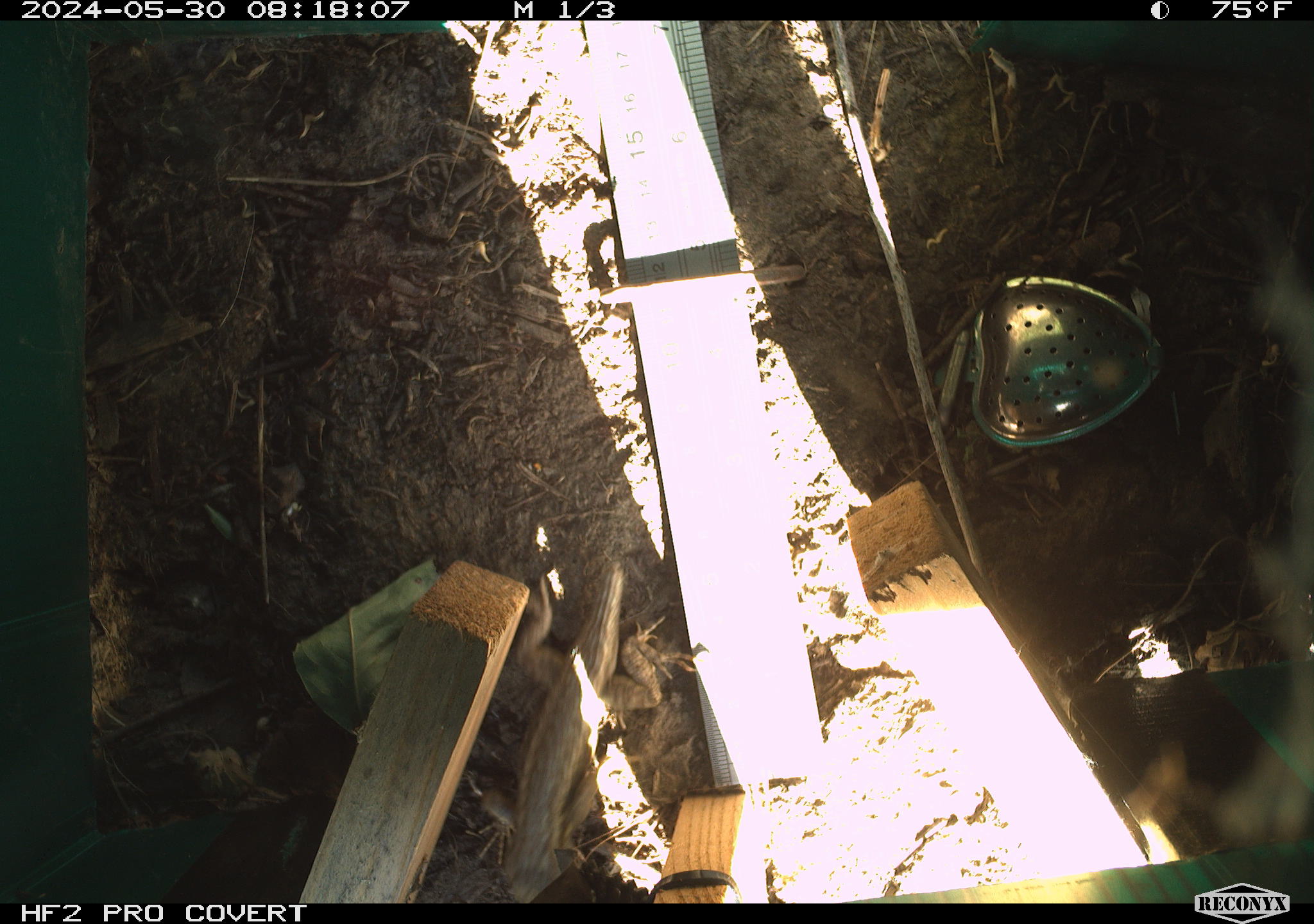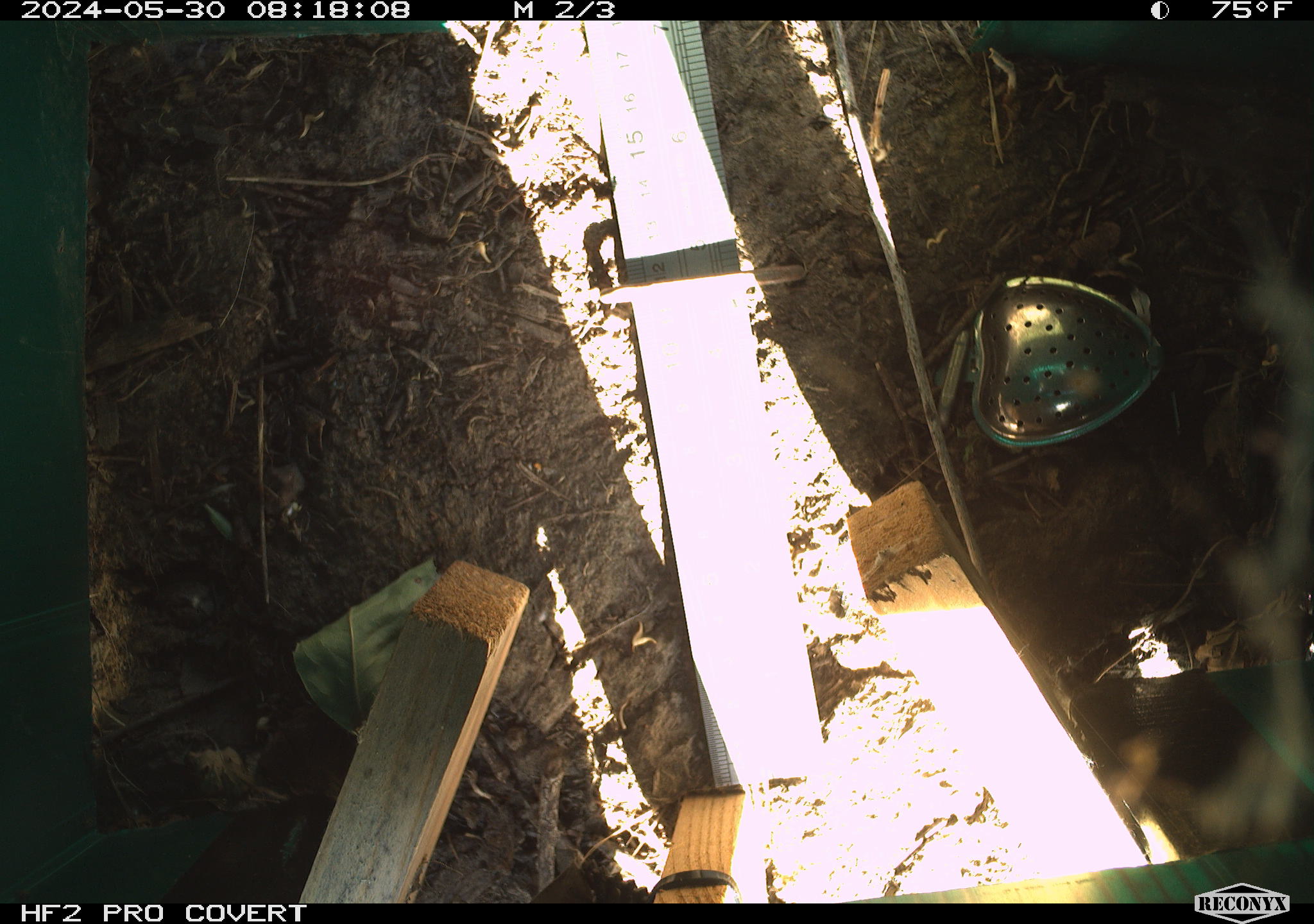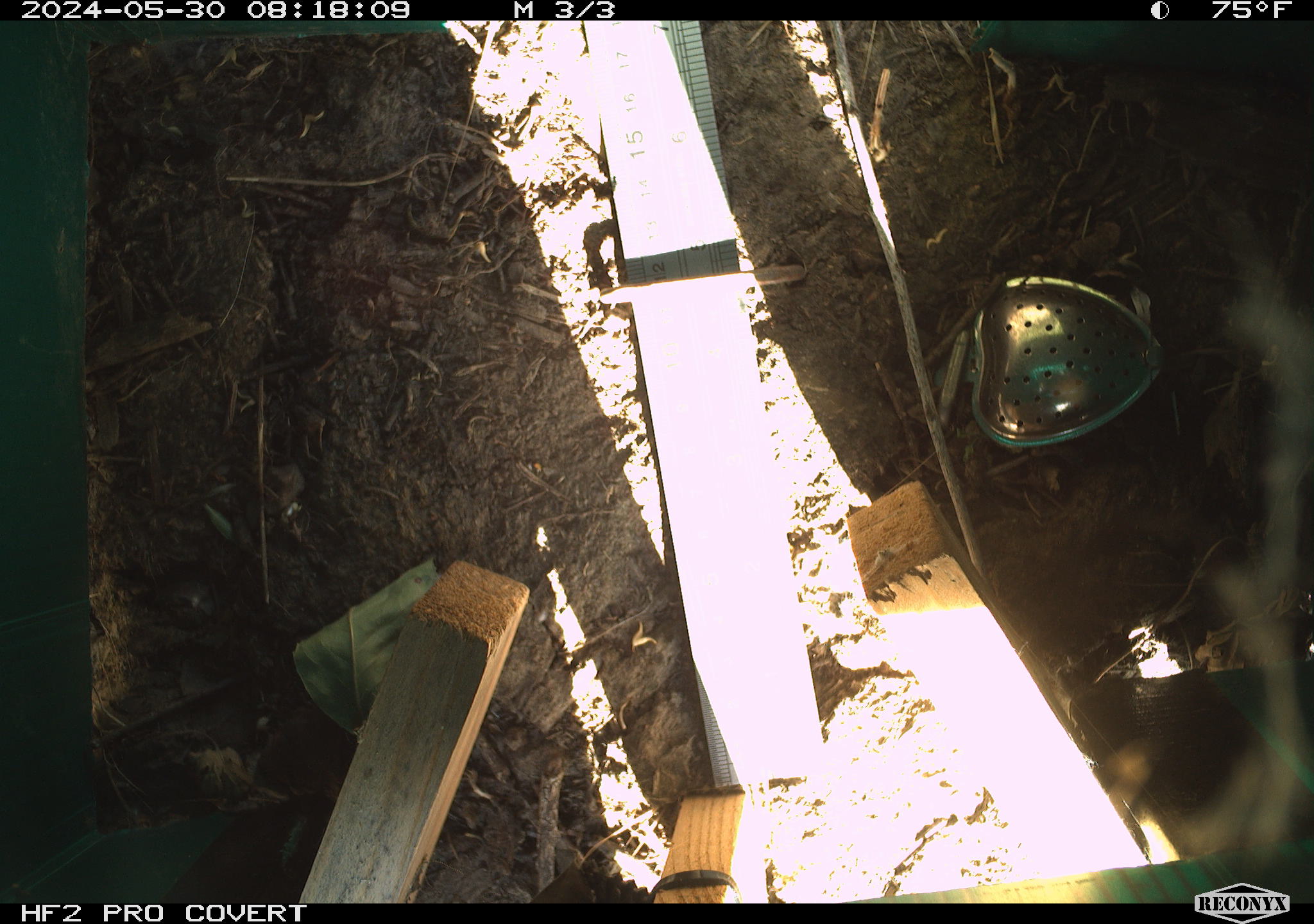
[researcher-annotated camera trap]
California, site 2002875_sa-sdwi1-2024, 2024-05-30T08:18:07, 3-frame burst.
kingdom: Animalia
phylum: Chordata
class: Reptilia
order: Squamata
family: Phrynosomatidae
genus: Sceloporus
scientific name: Sceloporus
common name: spiny lizards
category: sceloporus species